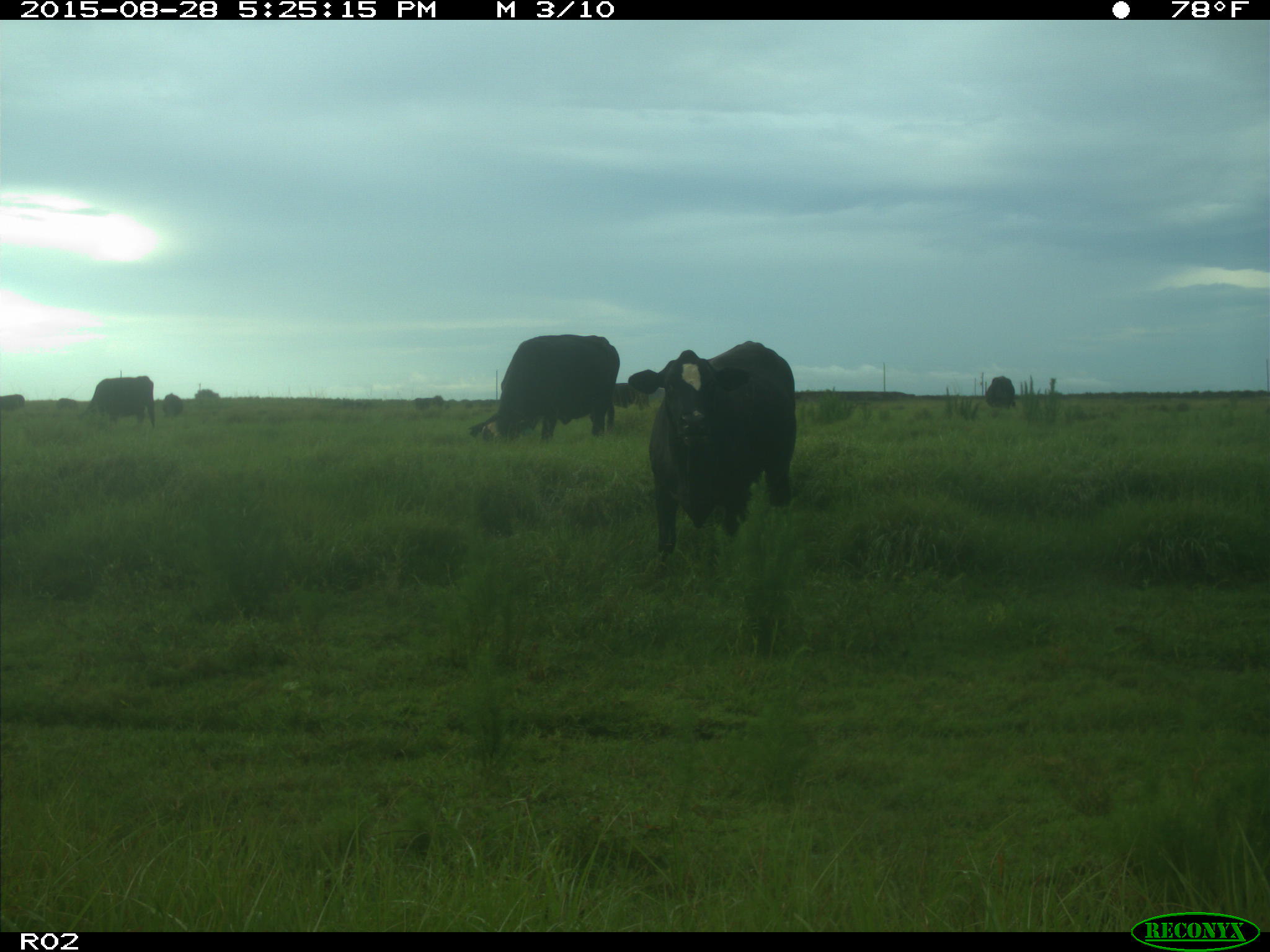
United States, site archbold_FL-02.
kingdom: Animalia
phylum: Chordata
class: Mammalia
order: Artiodactyla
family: Bovidae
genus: Bos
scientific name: Bos taurus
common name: domestic cow